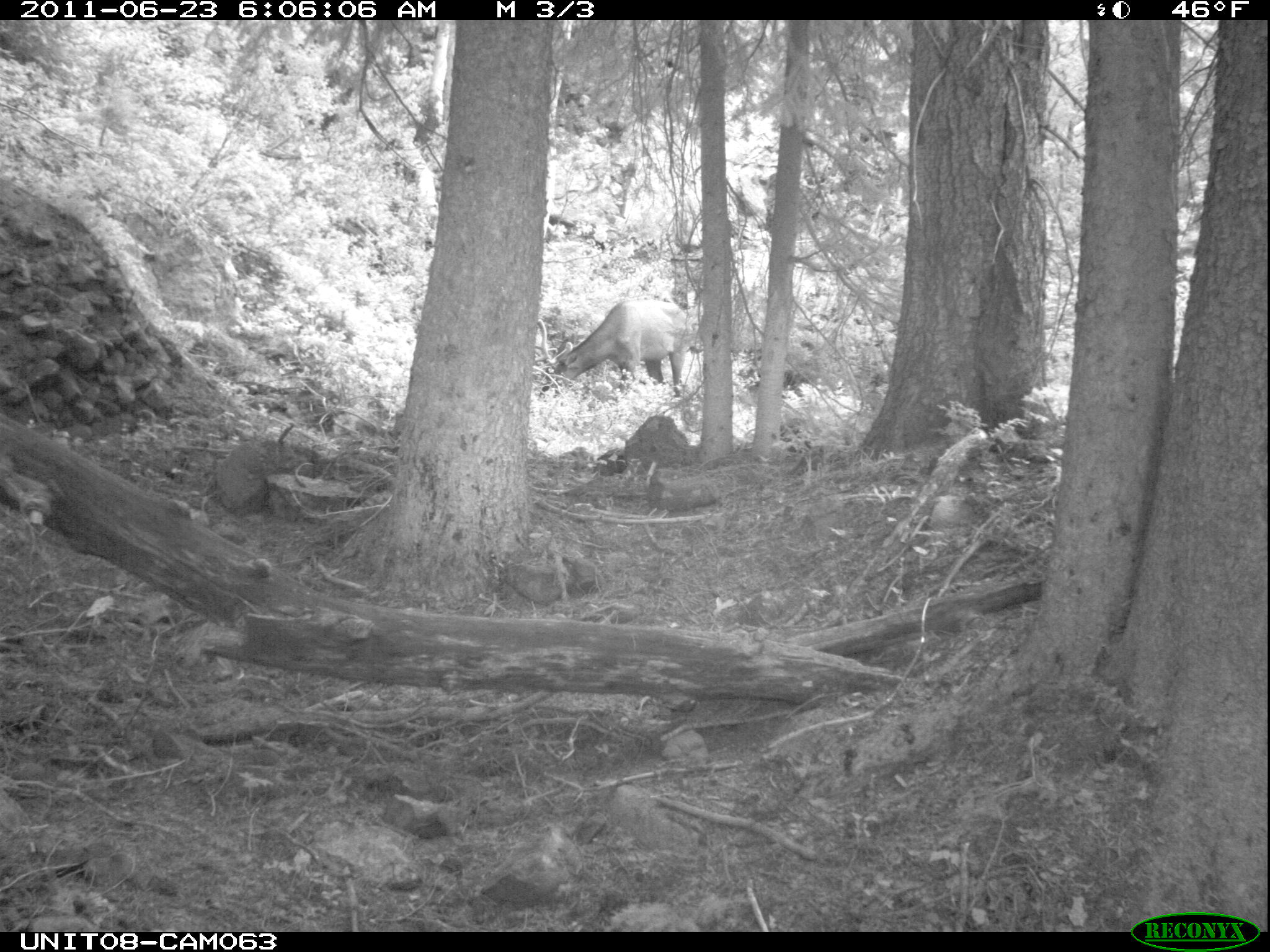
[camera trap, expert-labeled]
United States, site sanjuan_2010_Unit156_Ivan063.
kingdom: Animalia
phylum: Chordata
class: Mammalia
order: Artiodactyla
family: Cervidae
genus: Cervus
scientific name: Cervus elaphus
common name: red deer